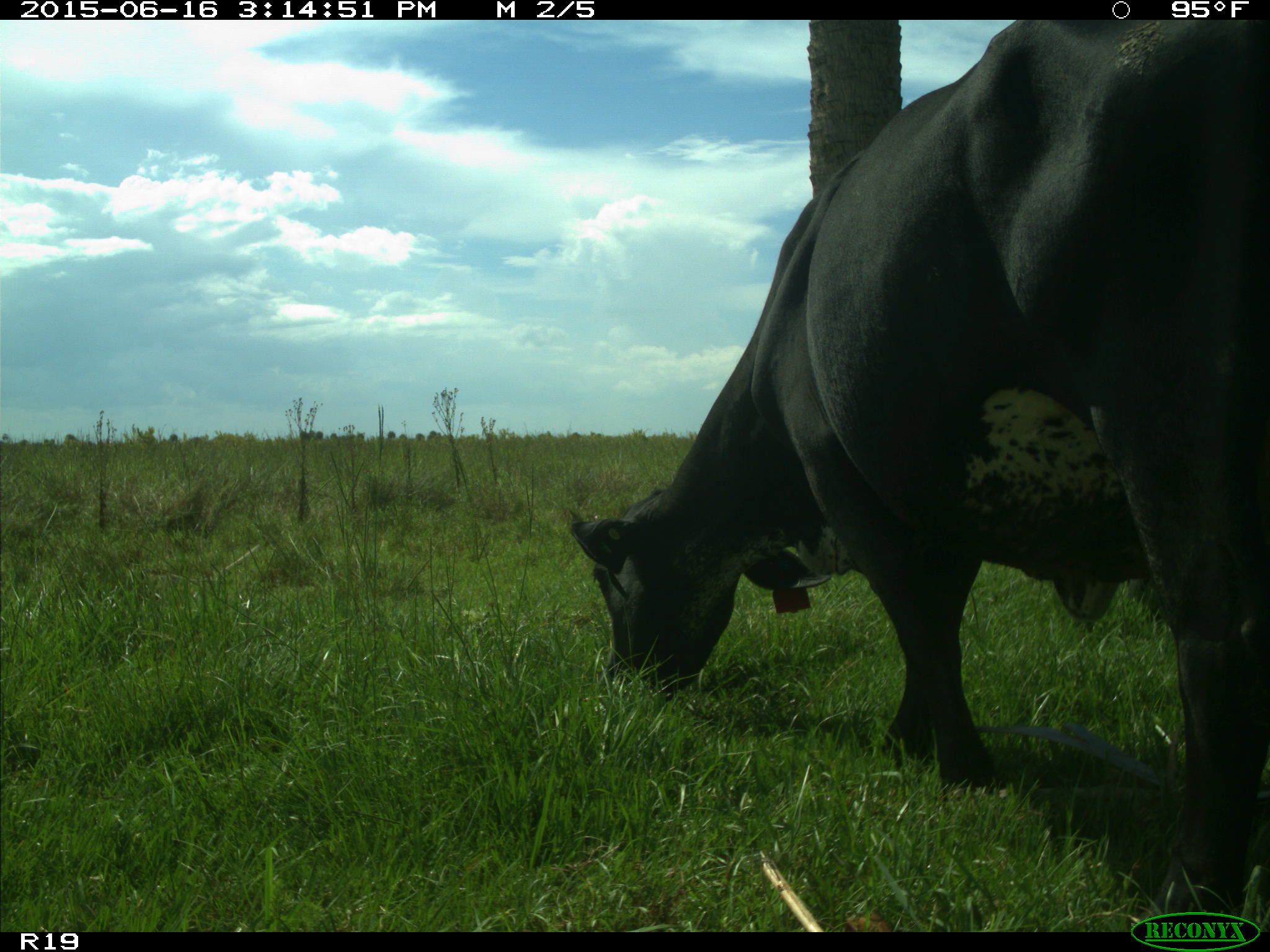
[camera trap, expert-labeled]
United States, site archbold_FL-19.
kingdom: Animalia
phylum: Chordata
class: Mammalia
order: Artiodactyla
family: Bovidae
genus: Bos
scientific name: Bos taurus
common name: domestic cow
Bos taurus (domestic cow).